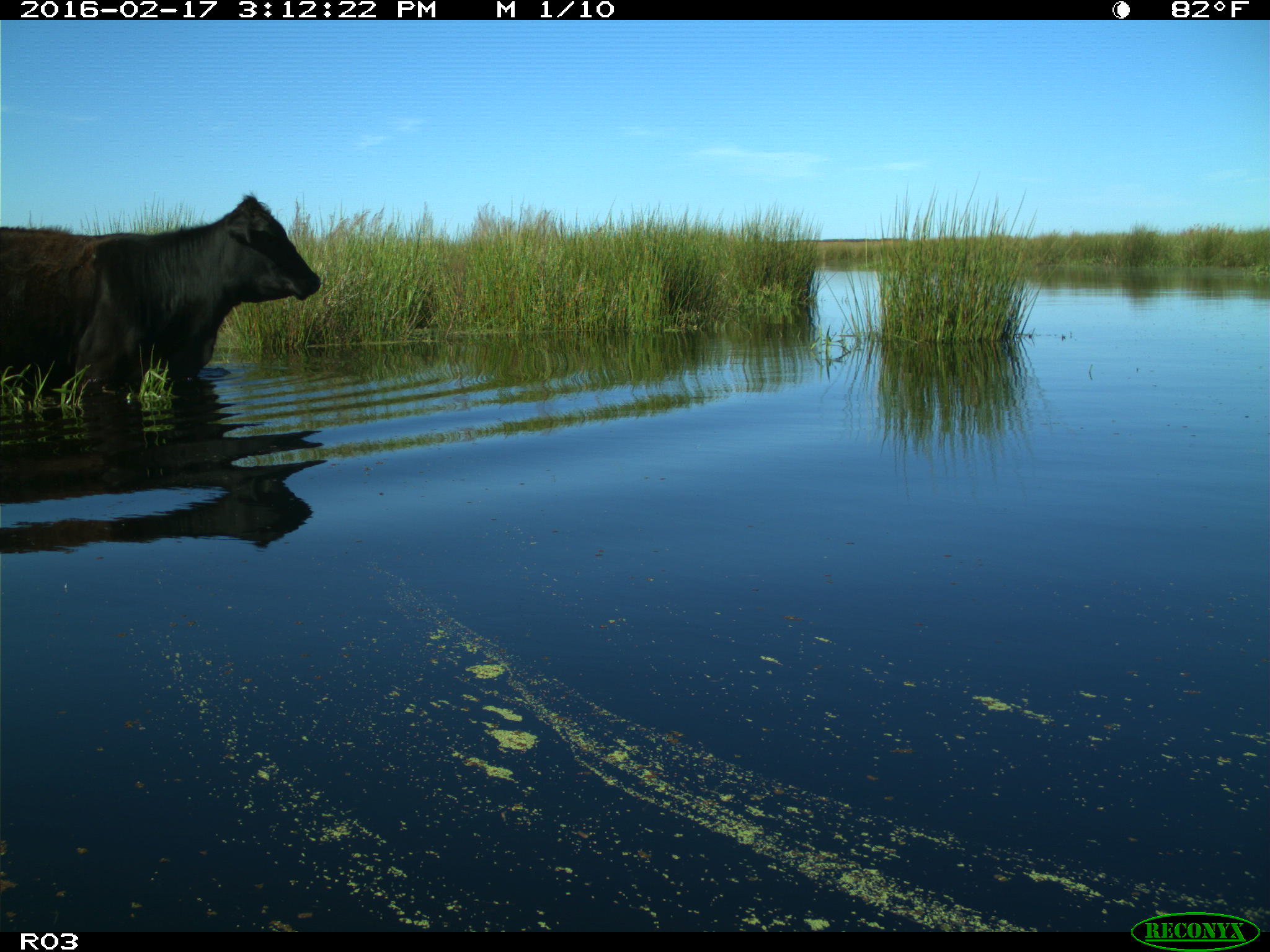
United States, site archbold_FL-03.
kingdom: Animalia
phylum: Chordata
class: Mammalia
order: Artiodactyla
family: Bovidae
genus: Bos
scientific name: Bos taurus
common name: domestic cow